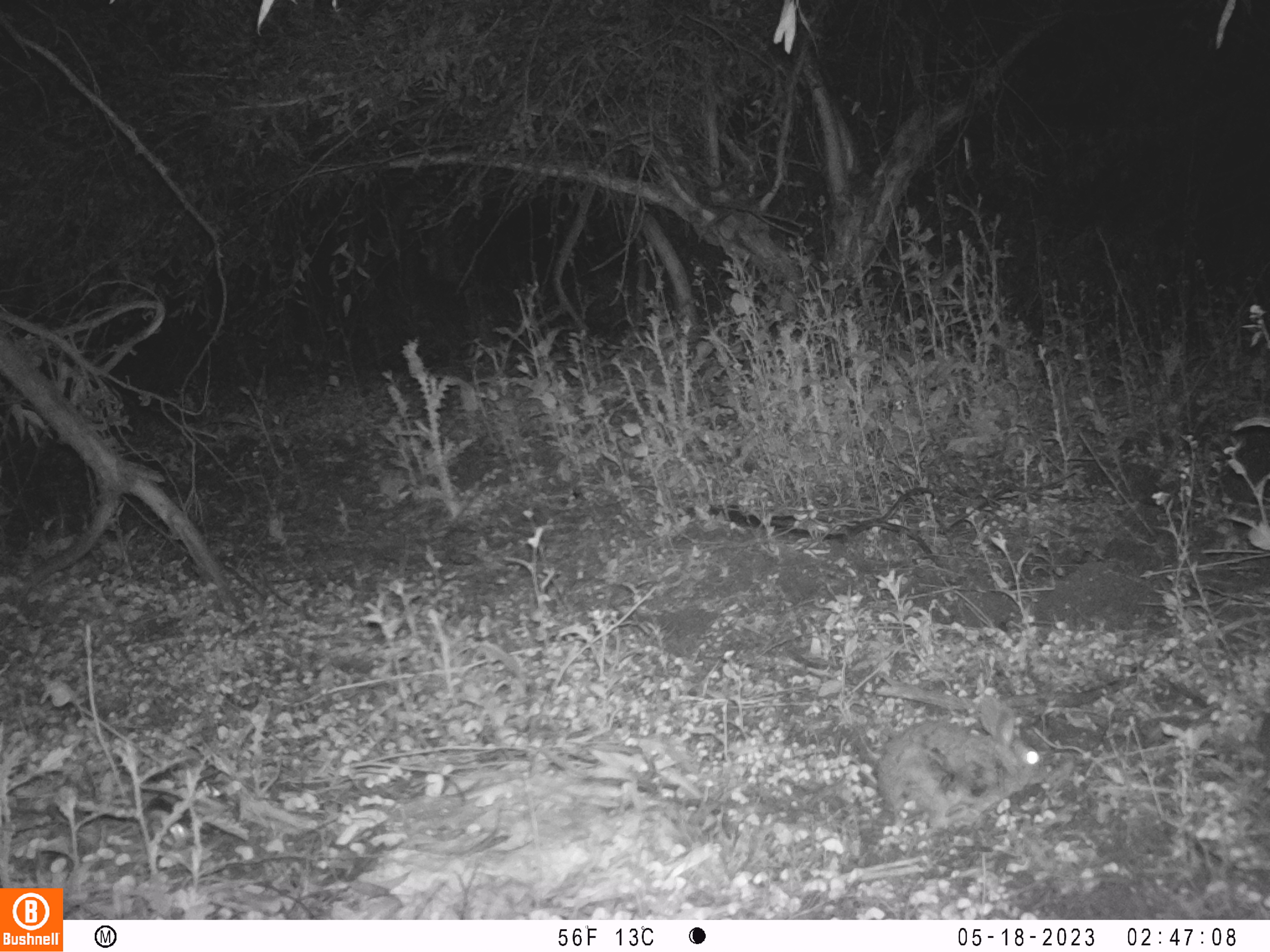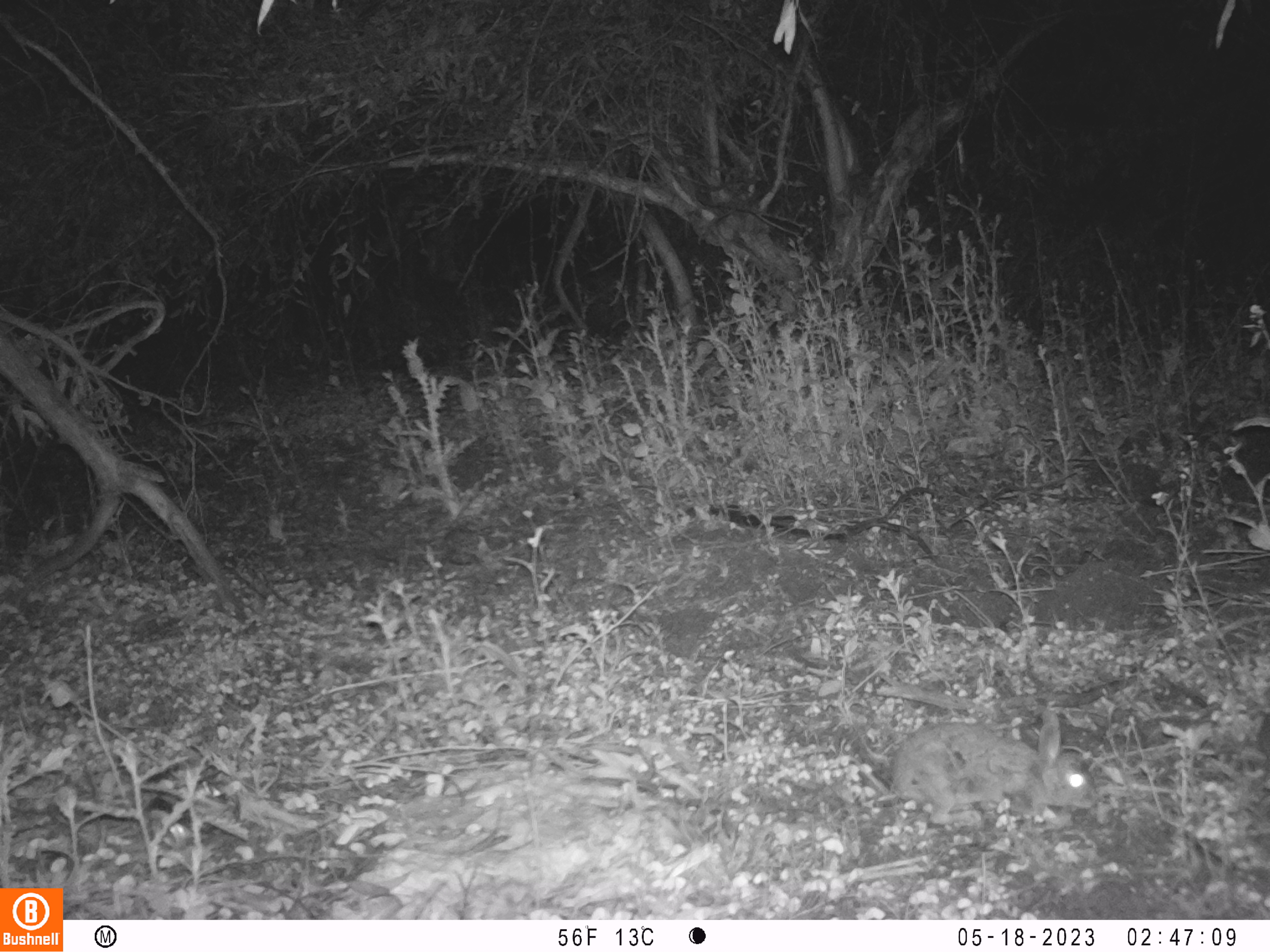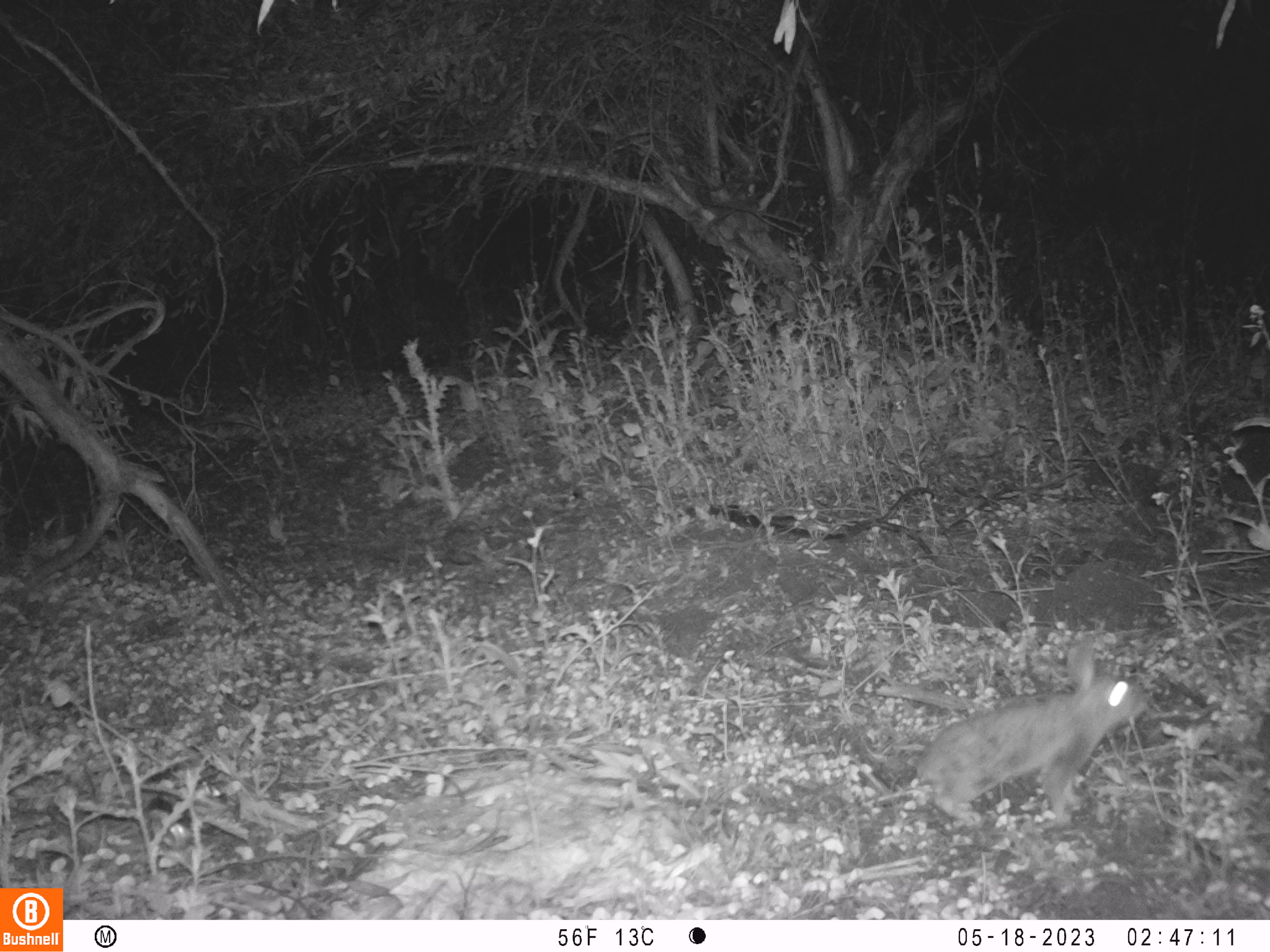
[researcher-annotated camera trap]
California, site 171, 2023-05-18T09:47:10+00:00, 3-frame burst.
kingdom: Animalia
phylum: Chordata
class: Mammalia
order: Lagomorpha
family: Leporidae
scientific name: Leporidae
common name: rabbit